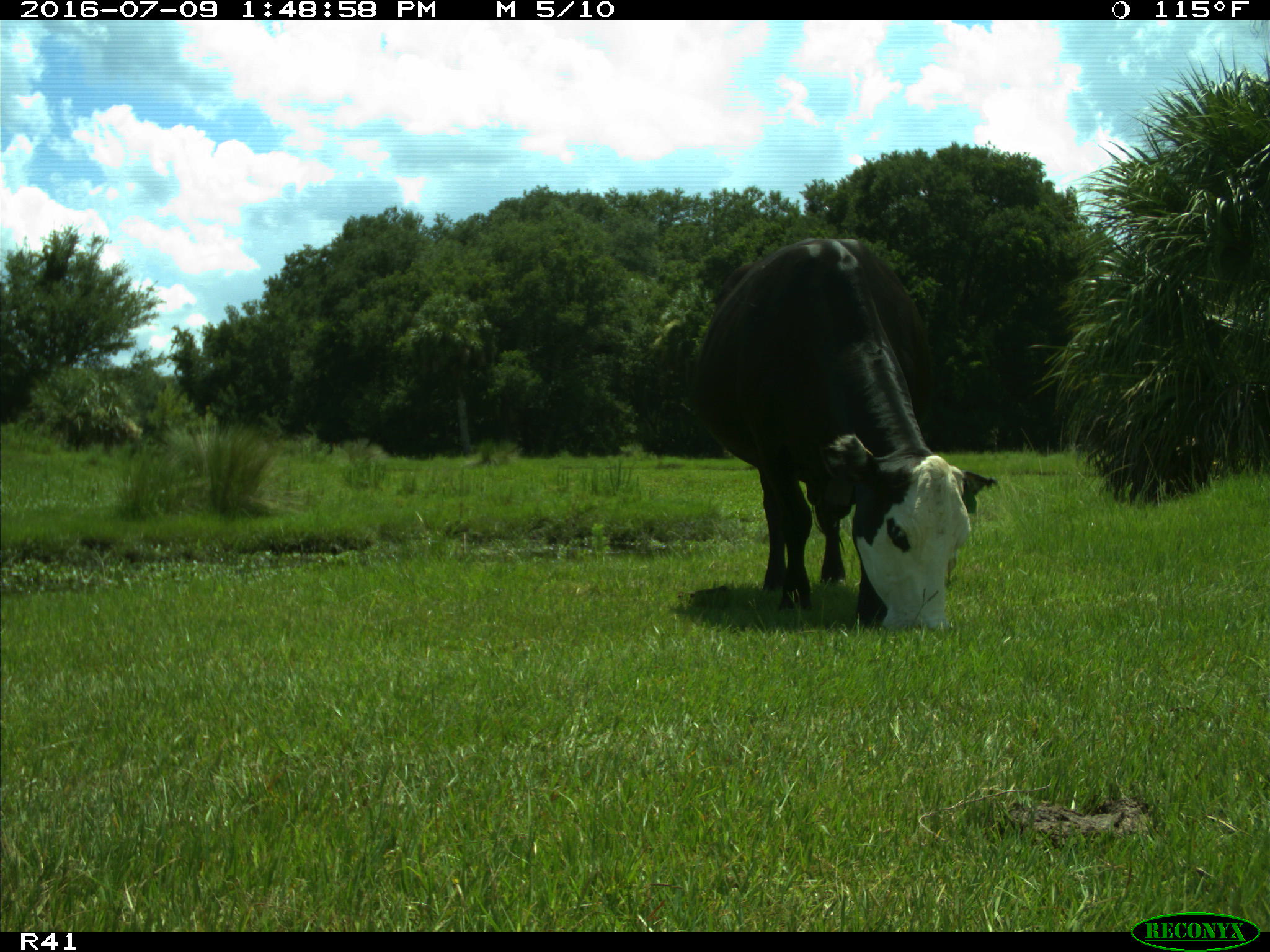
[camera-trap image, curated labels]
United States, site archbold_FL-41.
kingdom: Animalia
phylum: Chordata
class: Mammalia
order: Artiodactyla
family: Bovidae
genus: Bos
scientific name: Bos taurus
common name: domestic cow